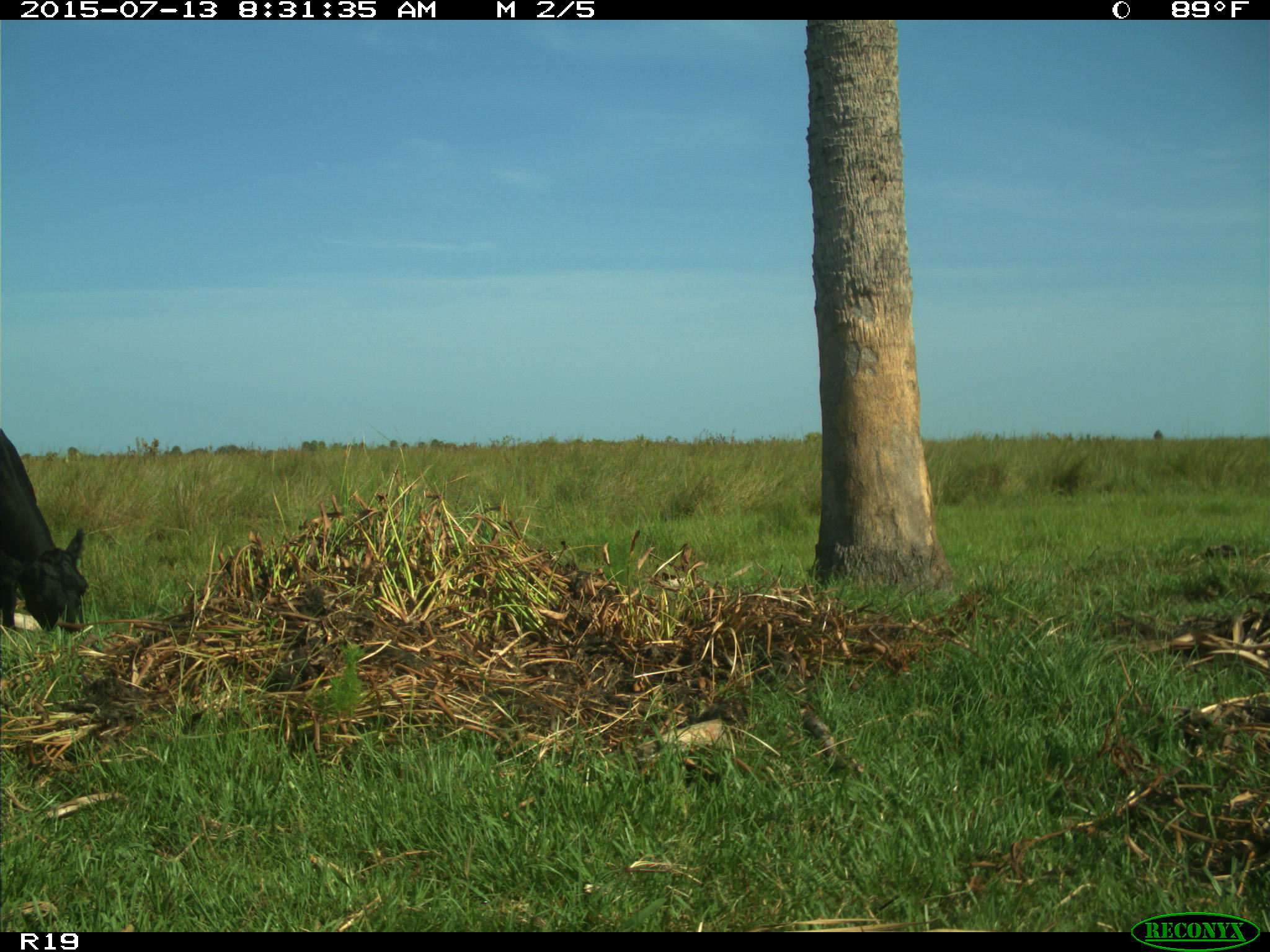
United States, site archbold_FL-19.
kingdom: Animalia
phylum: Chordata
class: Mammalia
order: Artiodactyla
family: Bovidae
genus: Bos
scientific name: Bos taurus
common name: domestic cow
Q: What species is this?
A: Bos taurus (domestic cow).